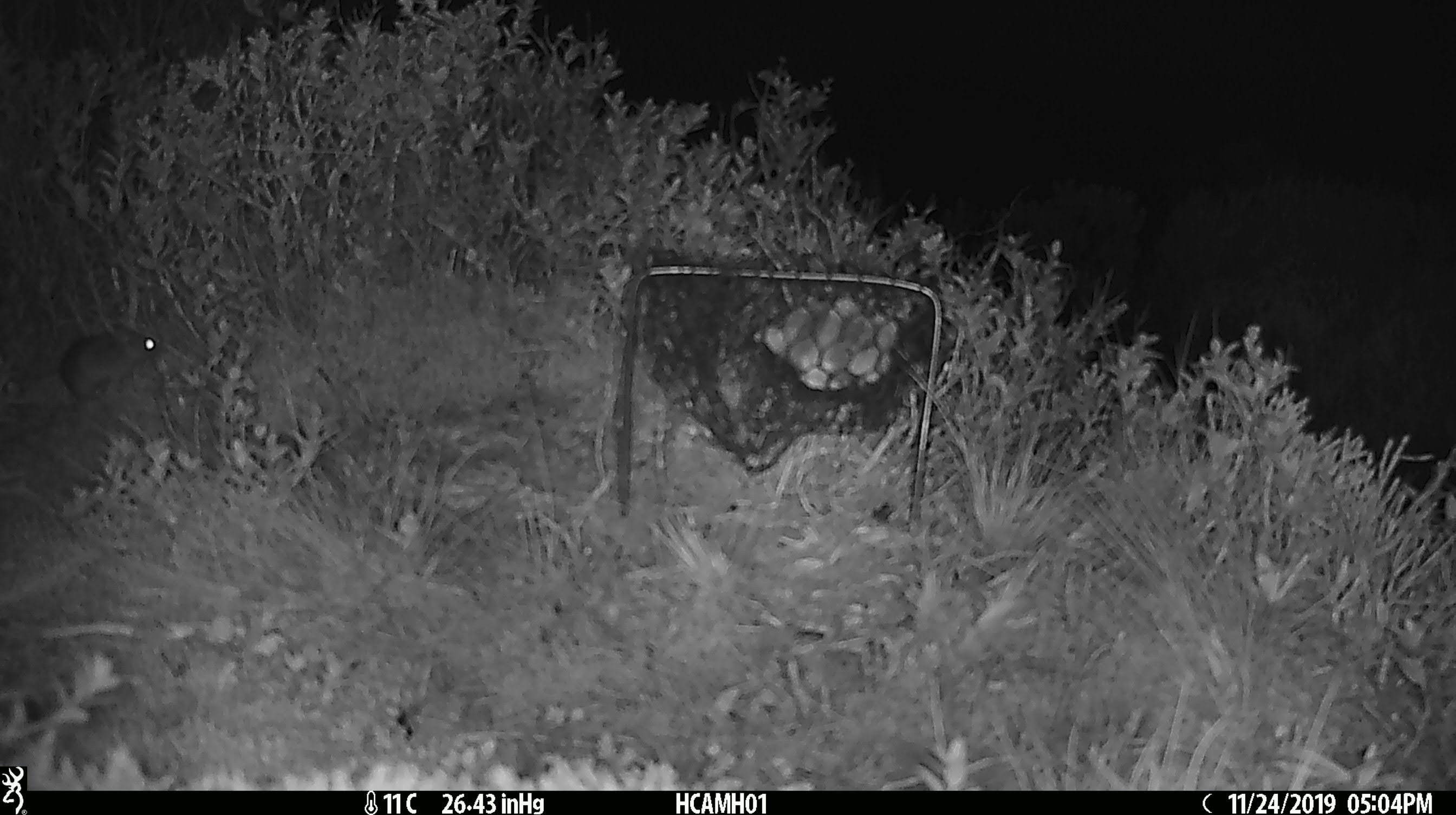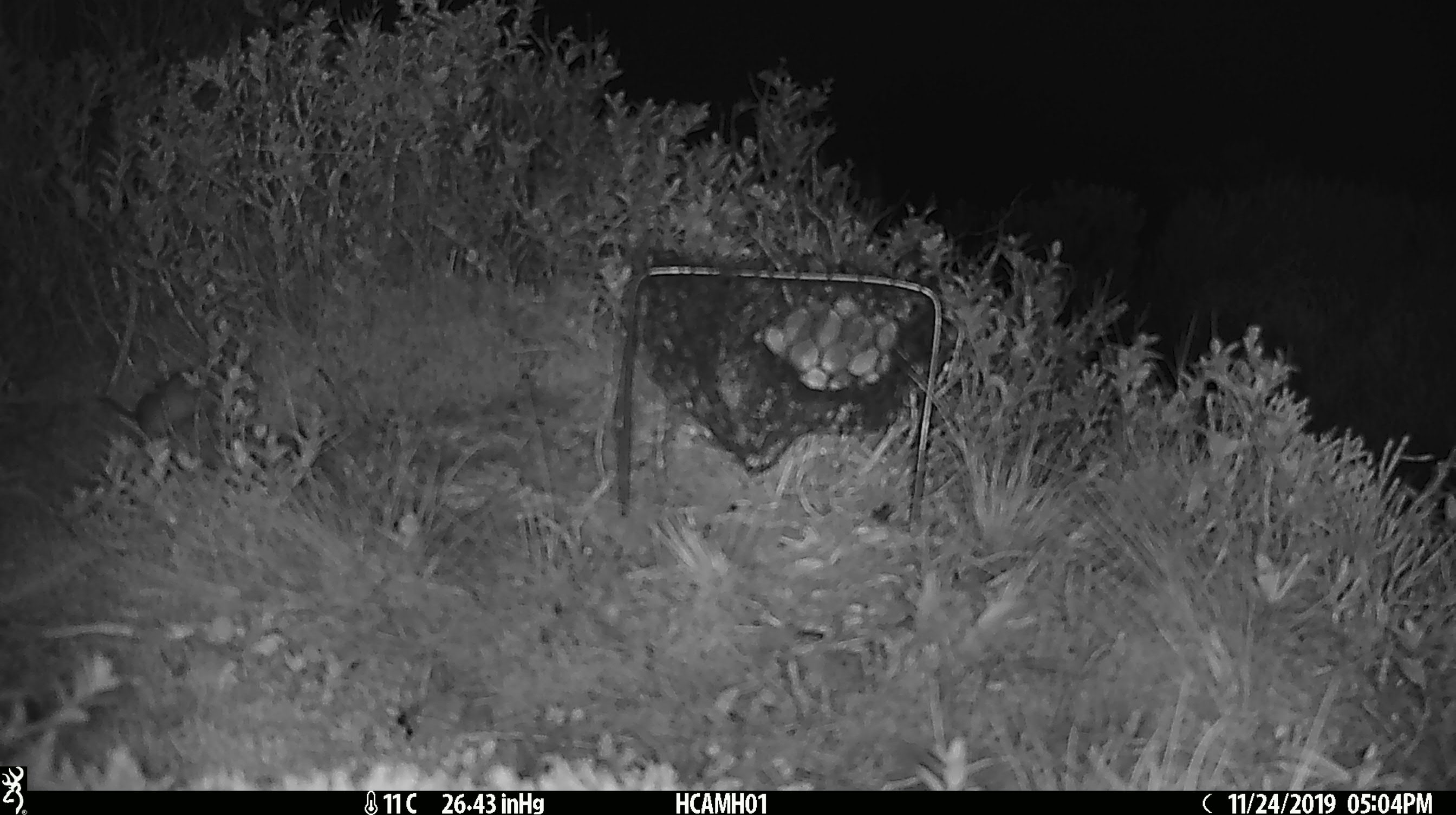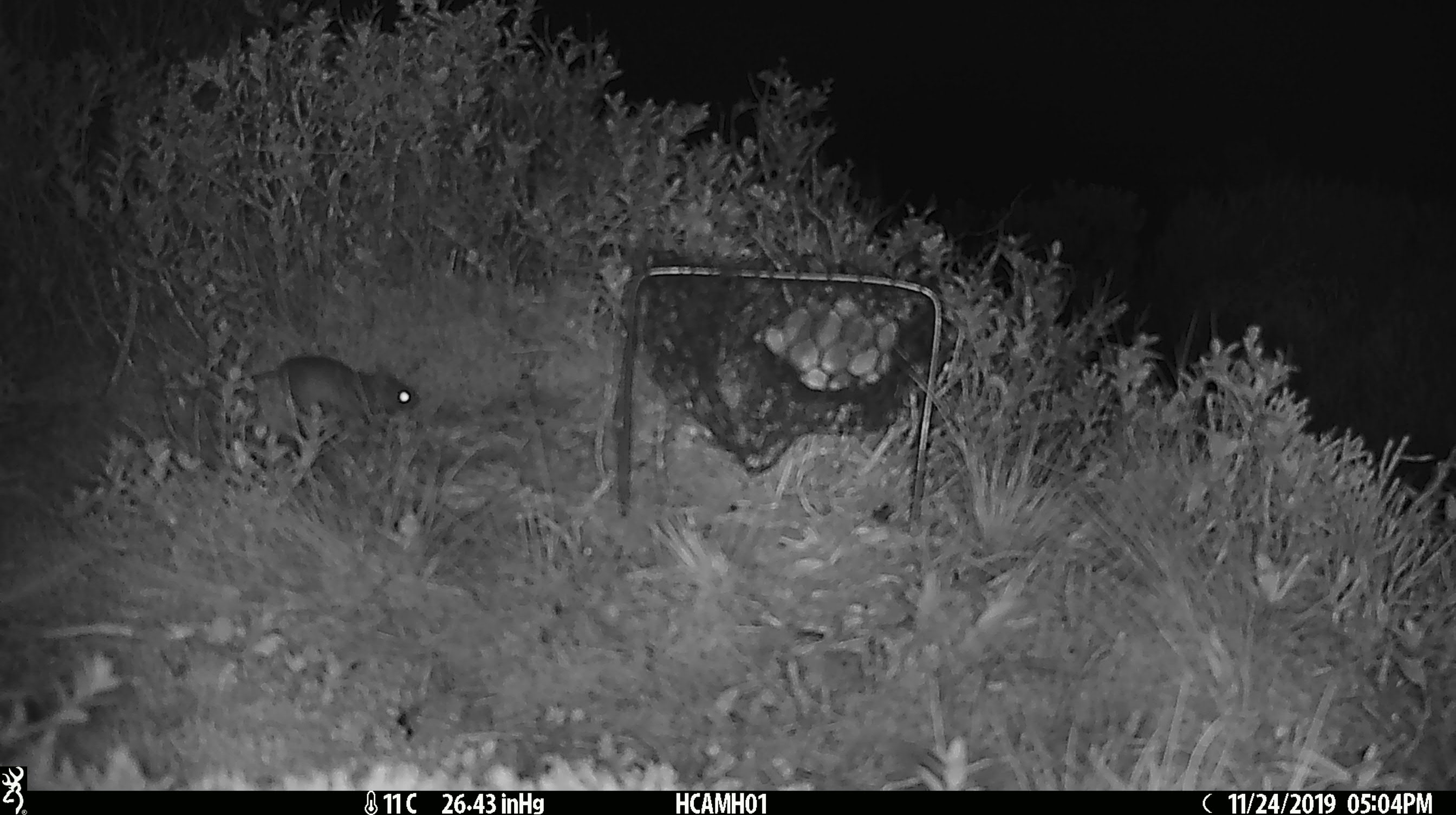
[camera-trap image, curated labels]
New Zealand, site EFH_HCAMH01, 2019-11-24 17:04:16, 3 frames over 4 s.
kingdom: Animalia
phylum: Chordata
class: Mammalia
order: Rodentia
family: Muridae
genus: Mus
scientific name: Mus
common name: mouse